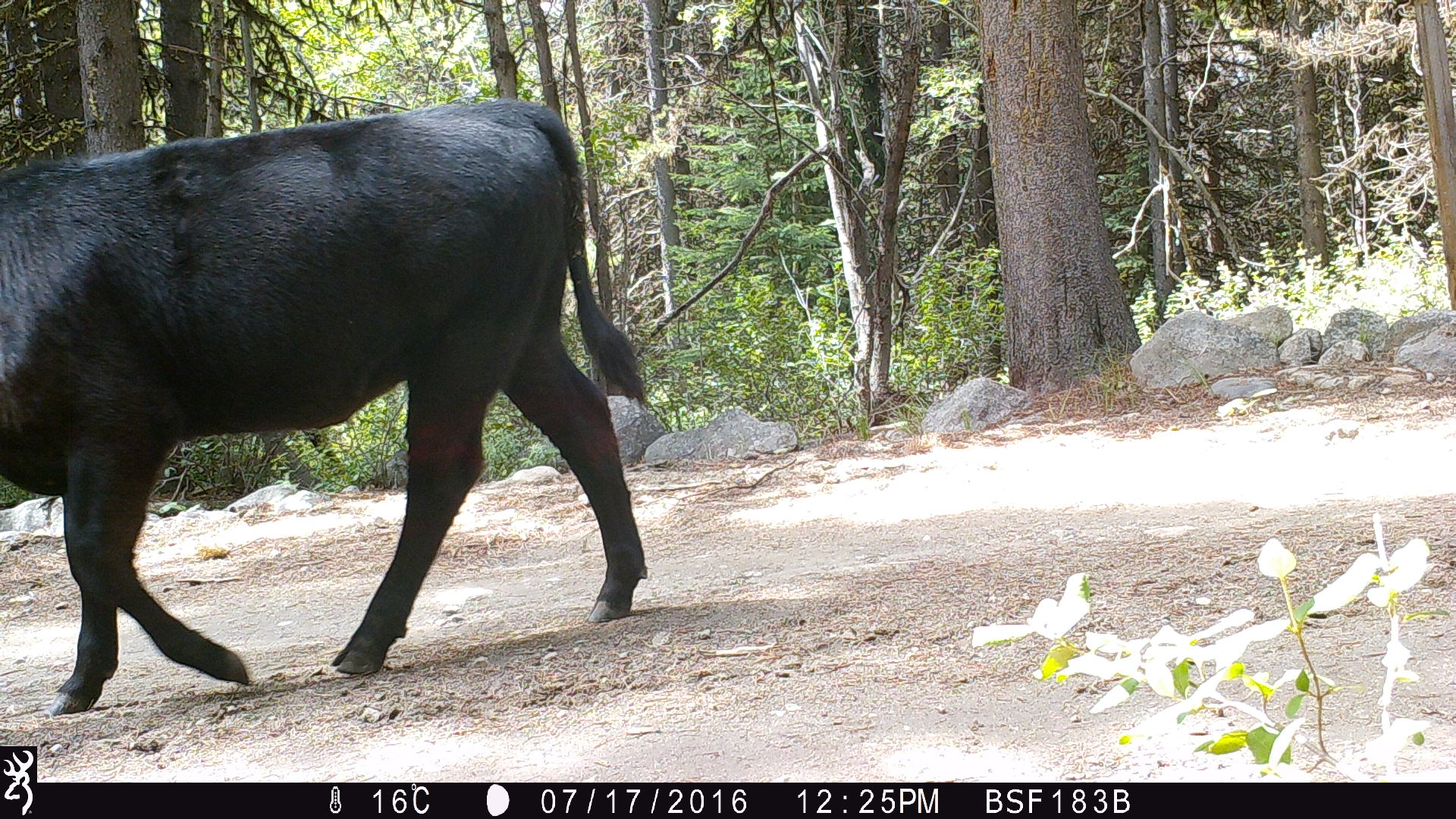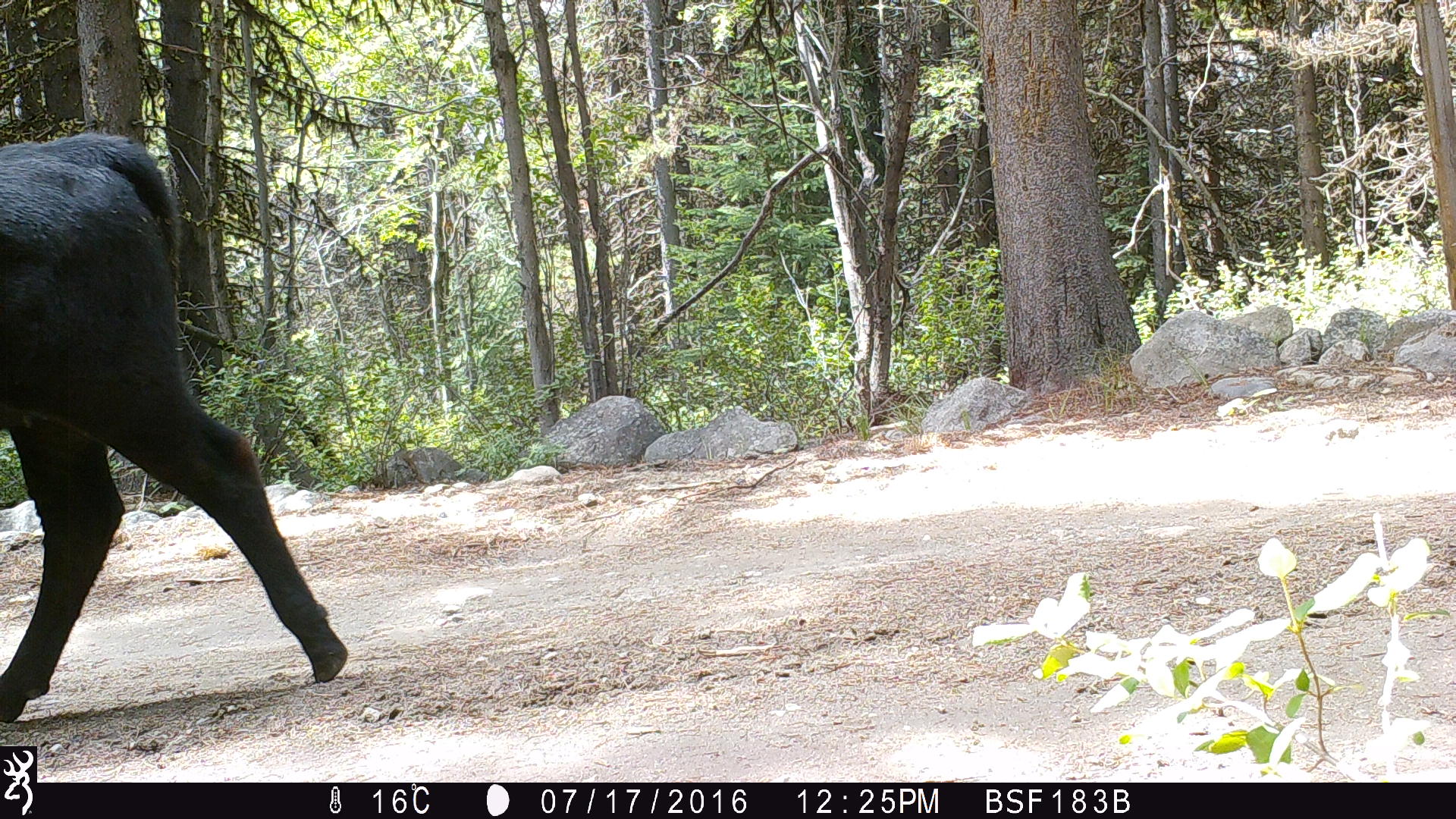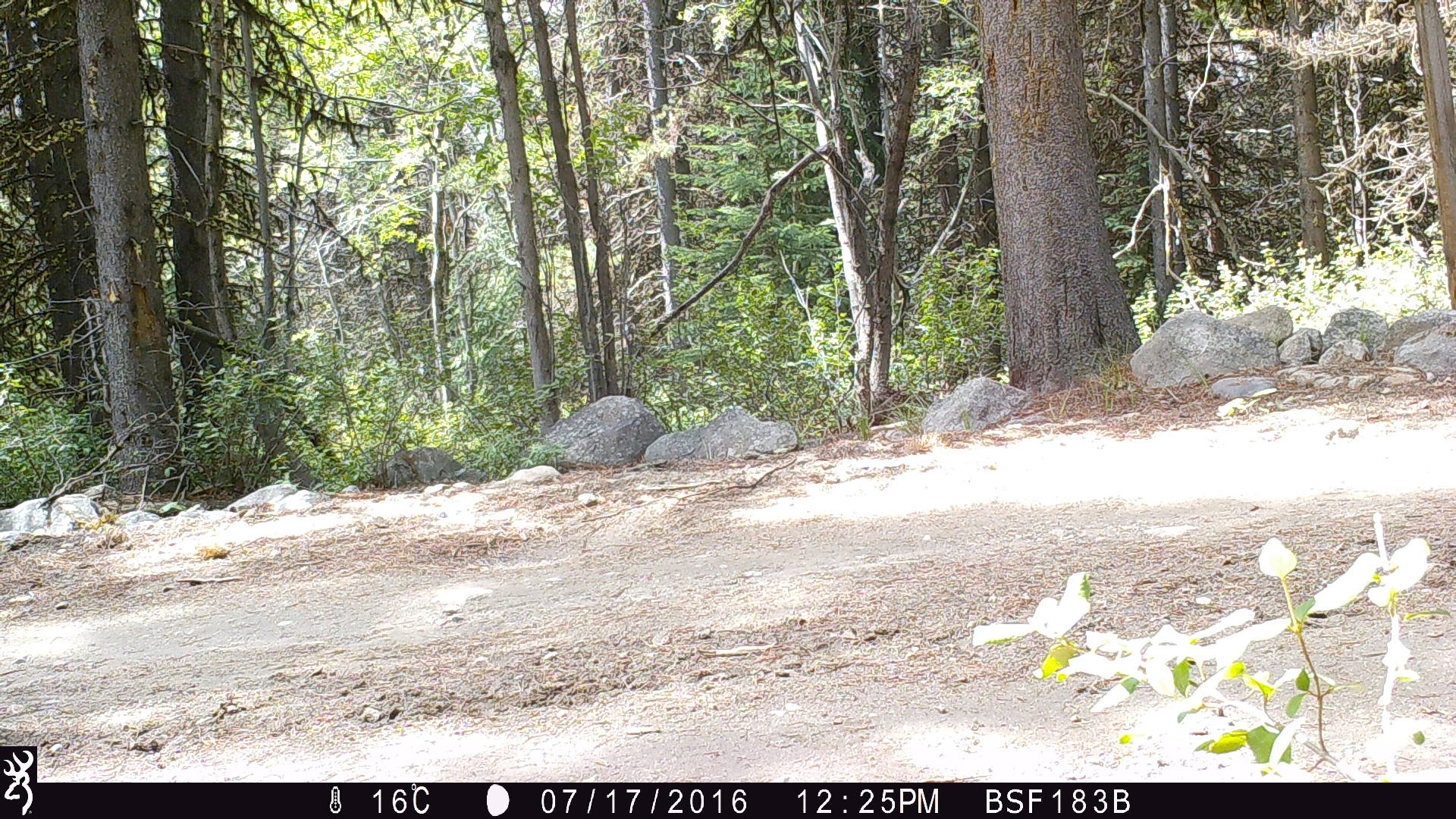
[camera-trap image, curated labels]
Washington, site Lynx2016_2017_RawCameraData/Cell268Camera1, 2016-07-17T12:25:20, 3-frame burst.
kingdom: Animalia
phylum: Chordata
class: Mammalia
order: Artiodactyla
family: Bovidae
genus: Bos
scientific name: Bos taurus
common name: domestic cattle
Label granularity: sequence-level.